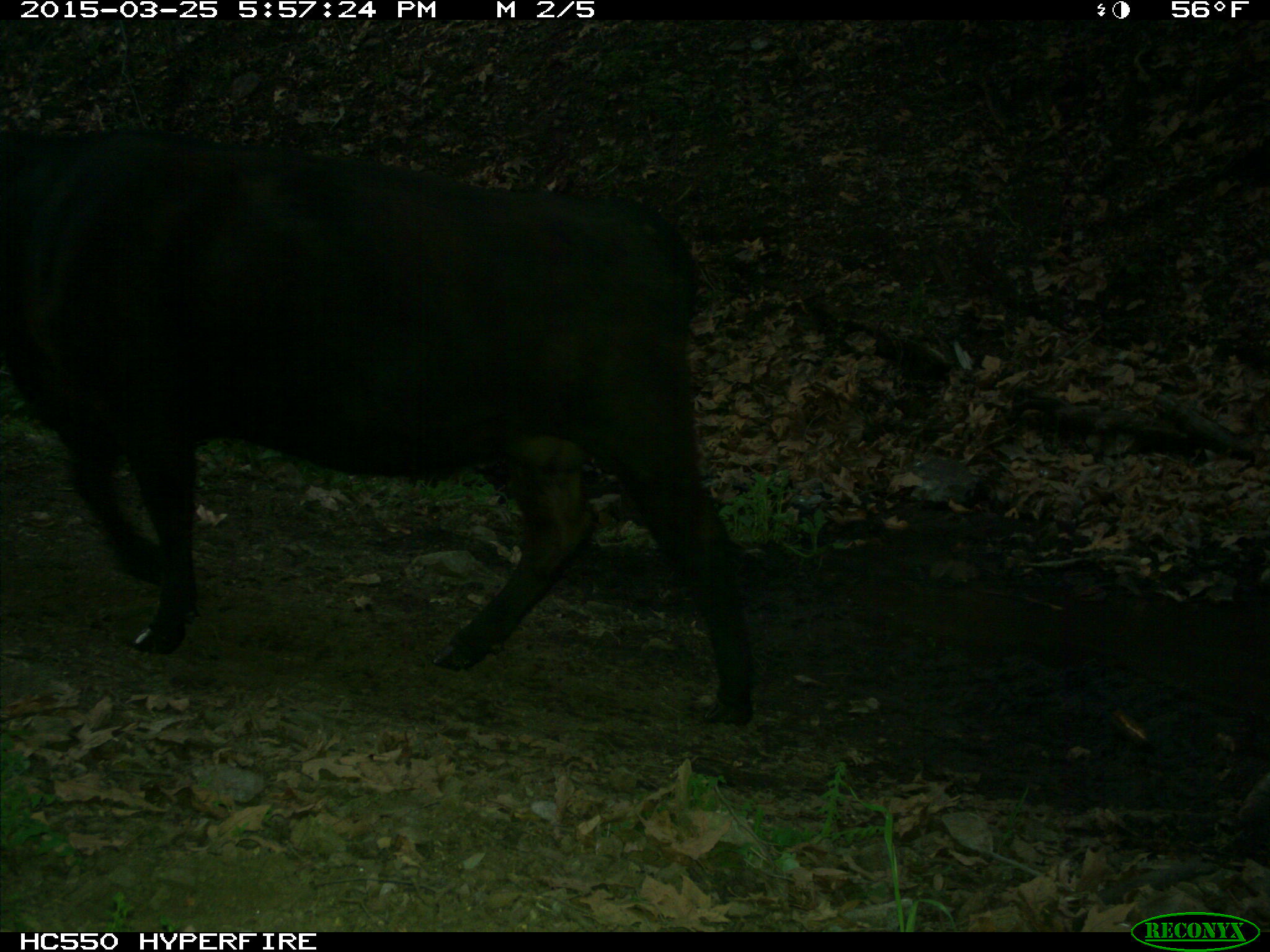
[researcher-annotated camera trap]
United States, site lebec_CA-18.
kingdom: Animalia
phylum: Chordata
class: Mammalia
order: Artiodactyla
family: Bovidae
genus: Bos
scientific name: Bos taurus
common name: domestic cow